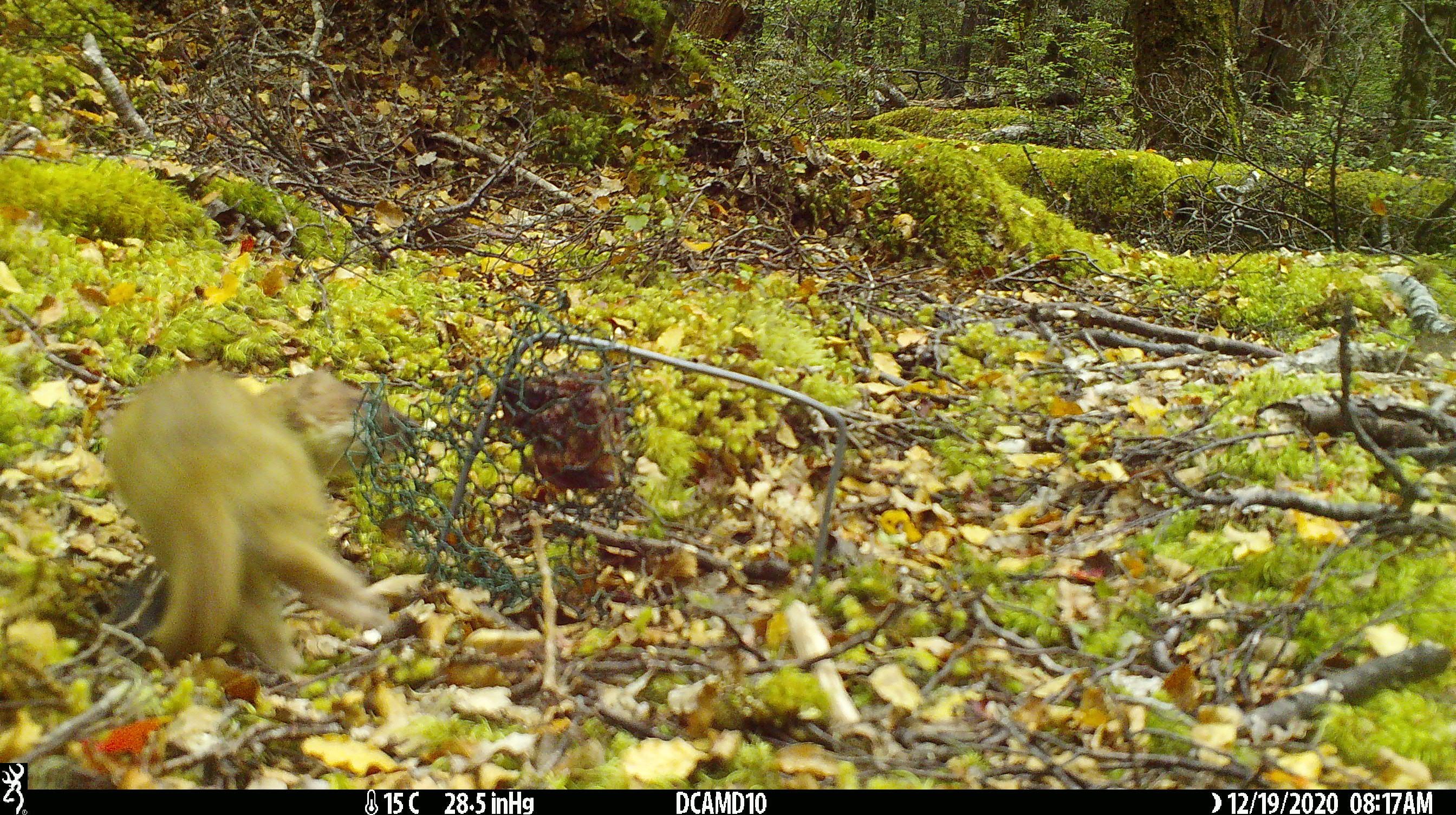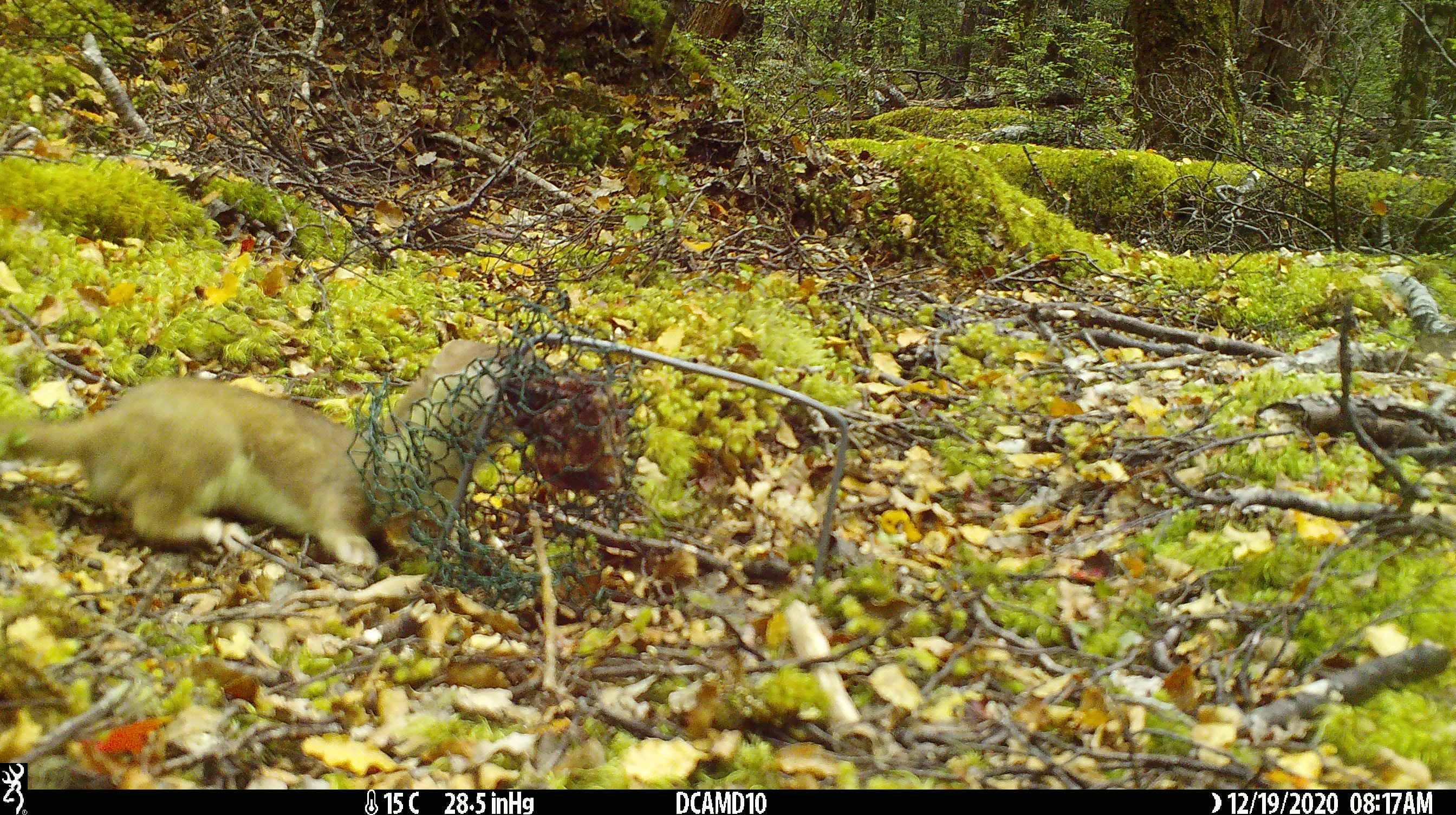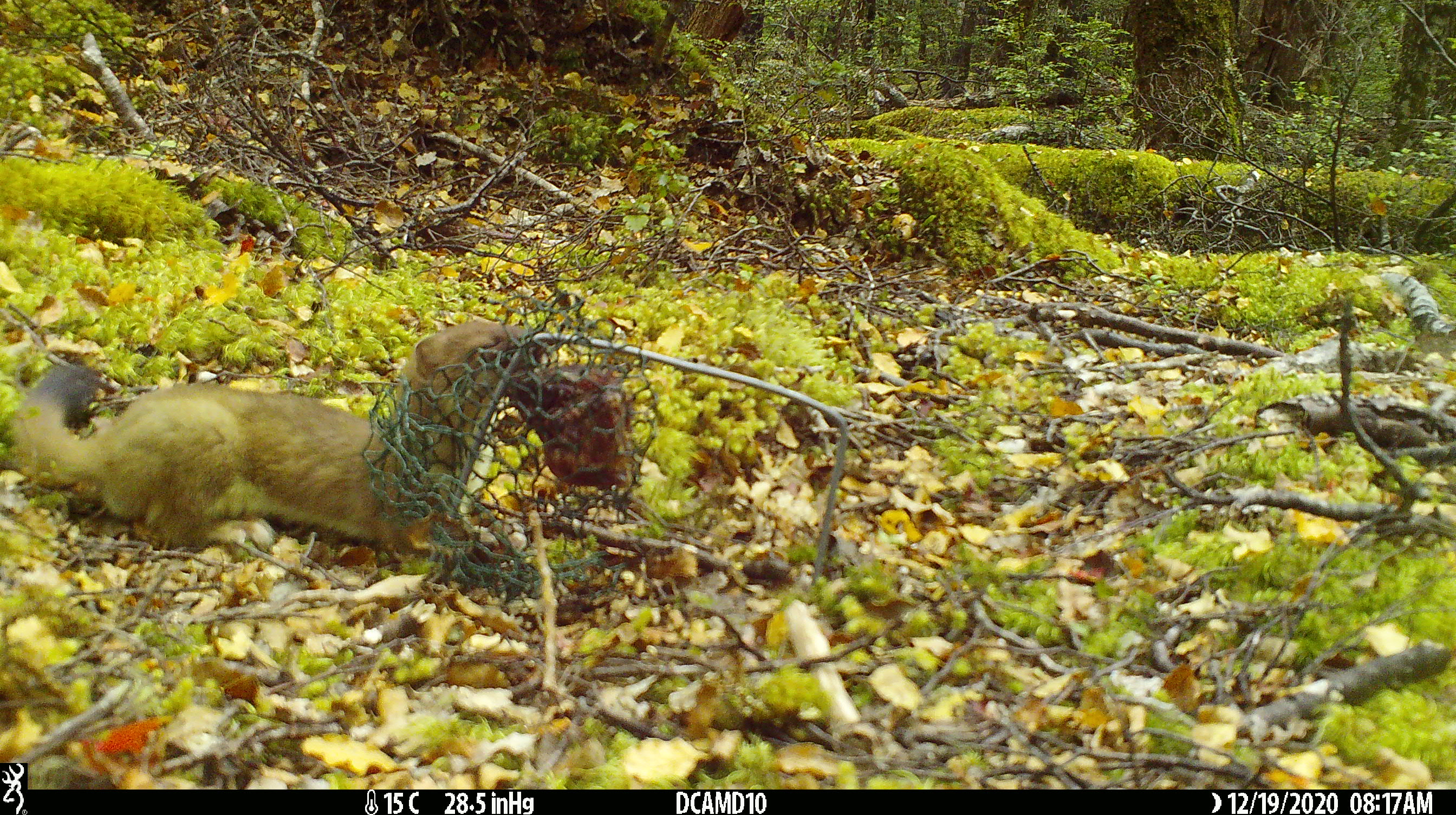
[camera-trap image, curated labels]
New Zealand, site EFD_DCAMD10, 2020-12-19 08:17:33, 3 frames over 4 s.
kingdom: Animalia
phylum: Chordata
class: Mammalia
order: Carnivora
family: Mustelidae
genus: Mustela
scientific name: Mustela erminea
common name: stoat